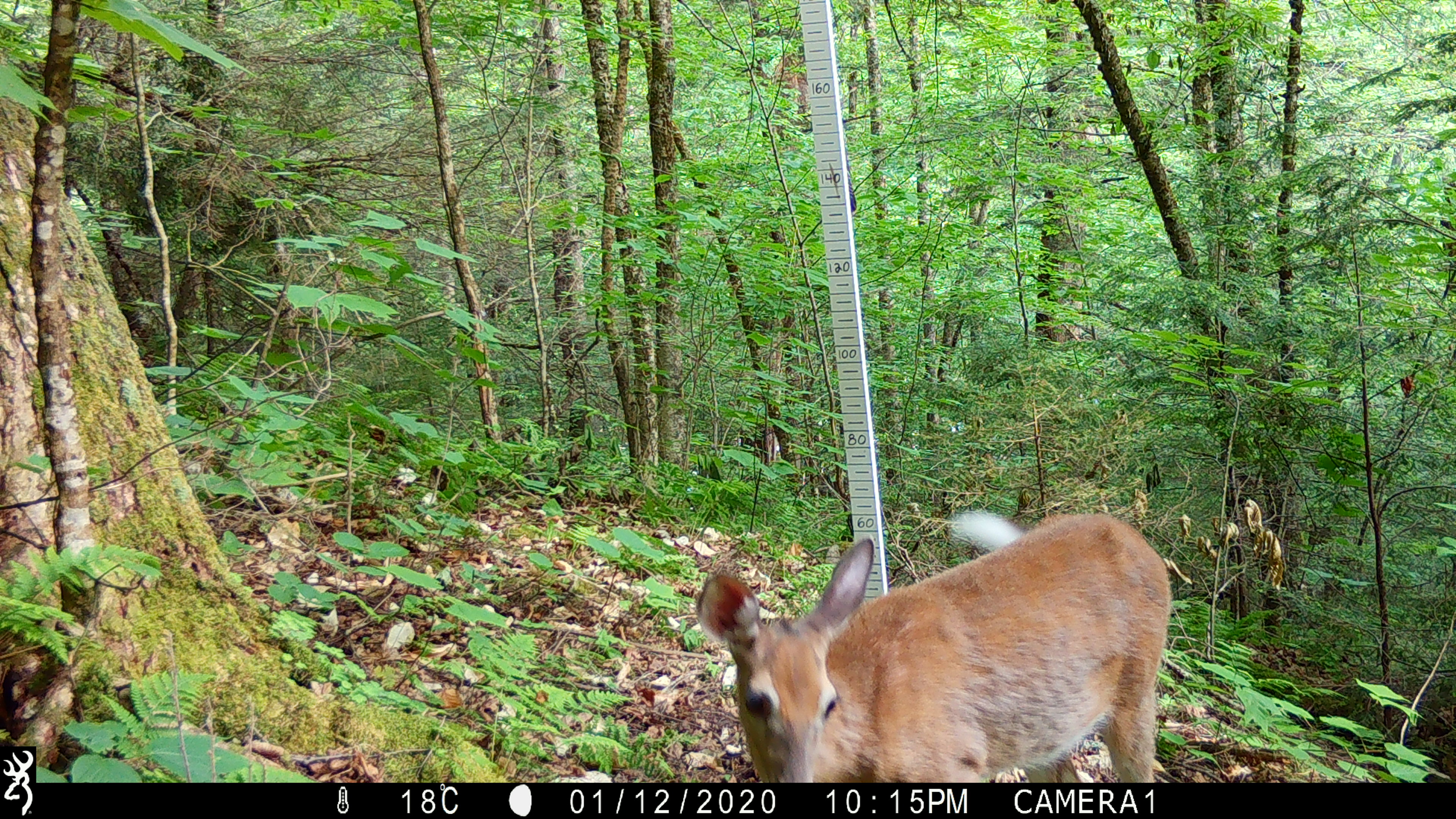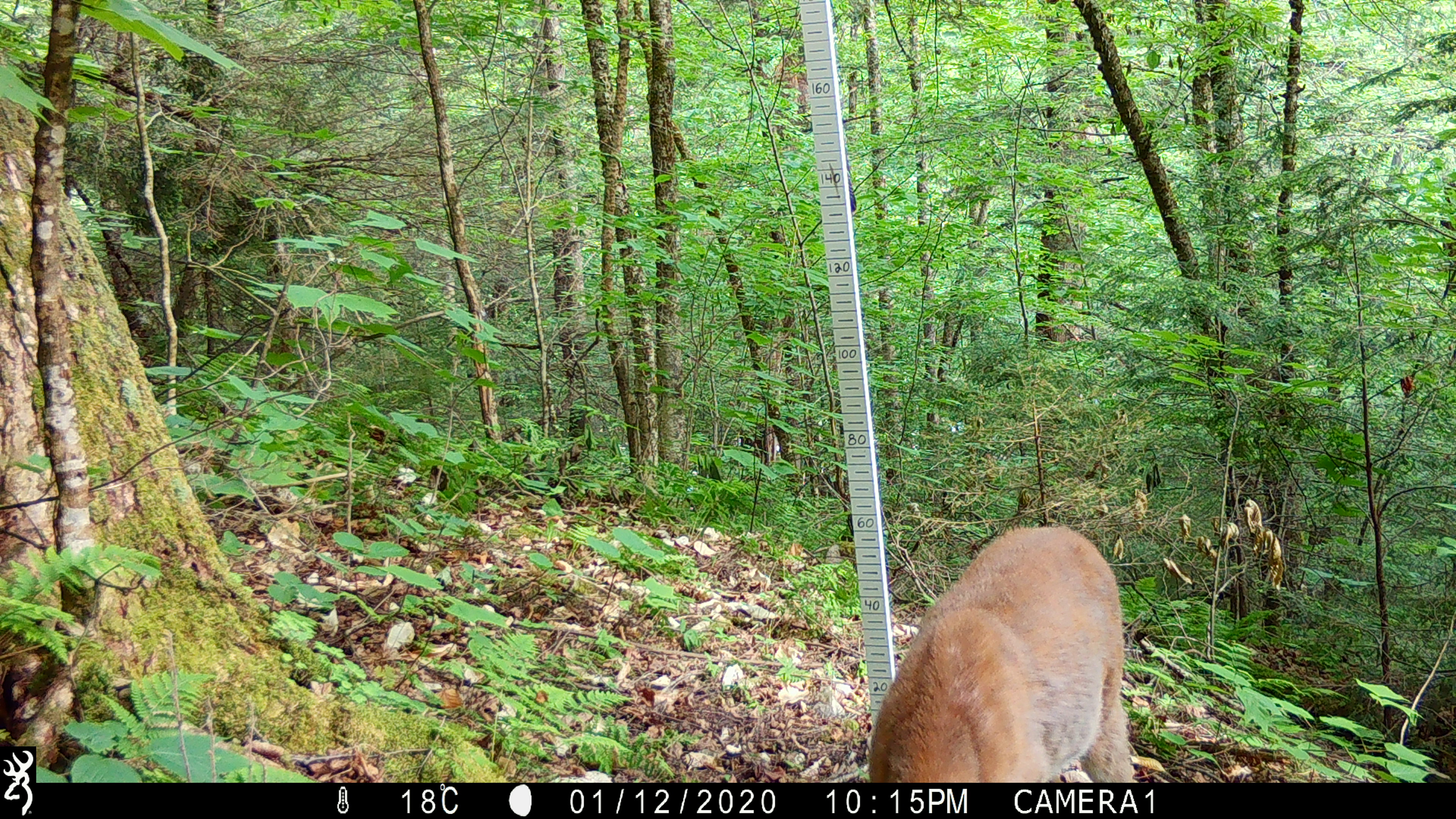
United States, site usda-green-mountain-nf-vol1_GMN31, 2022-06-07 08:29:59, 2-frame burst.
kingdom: Animalia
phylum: Chordata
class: Mammalia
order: Artiodactyla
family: Cervidae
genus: Odocoileus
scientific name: Odocoileus virginianus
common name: white-tailed deer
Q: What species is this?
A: White-tailed deer (Odocoileus virginianus).